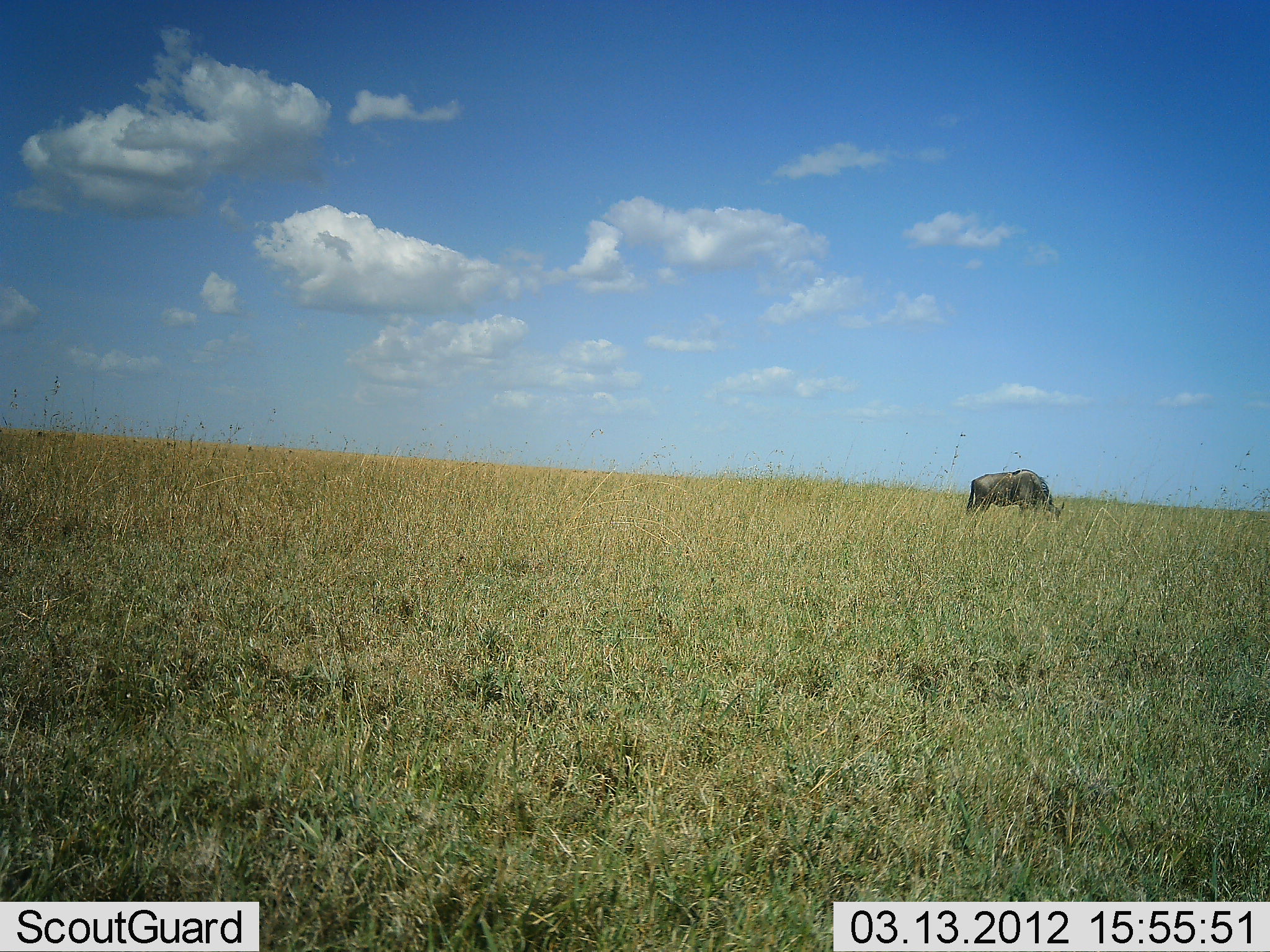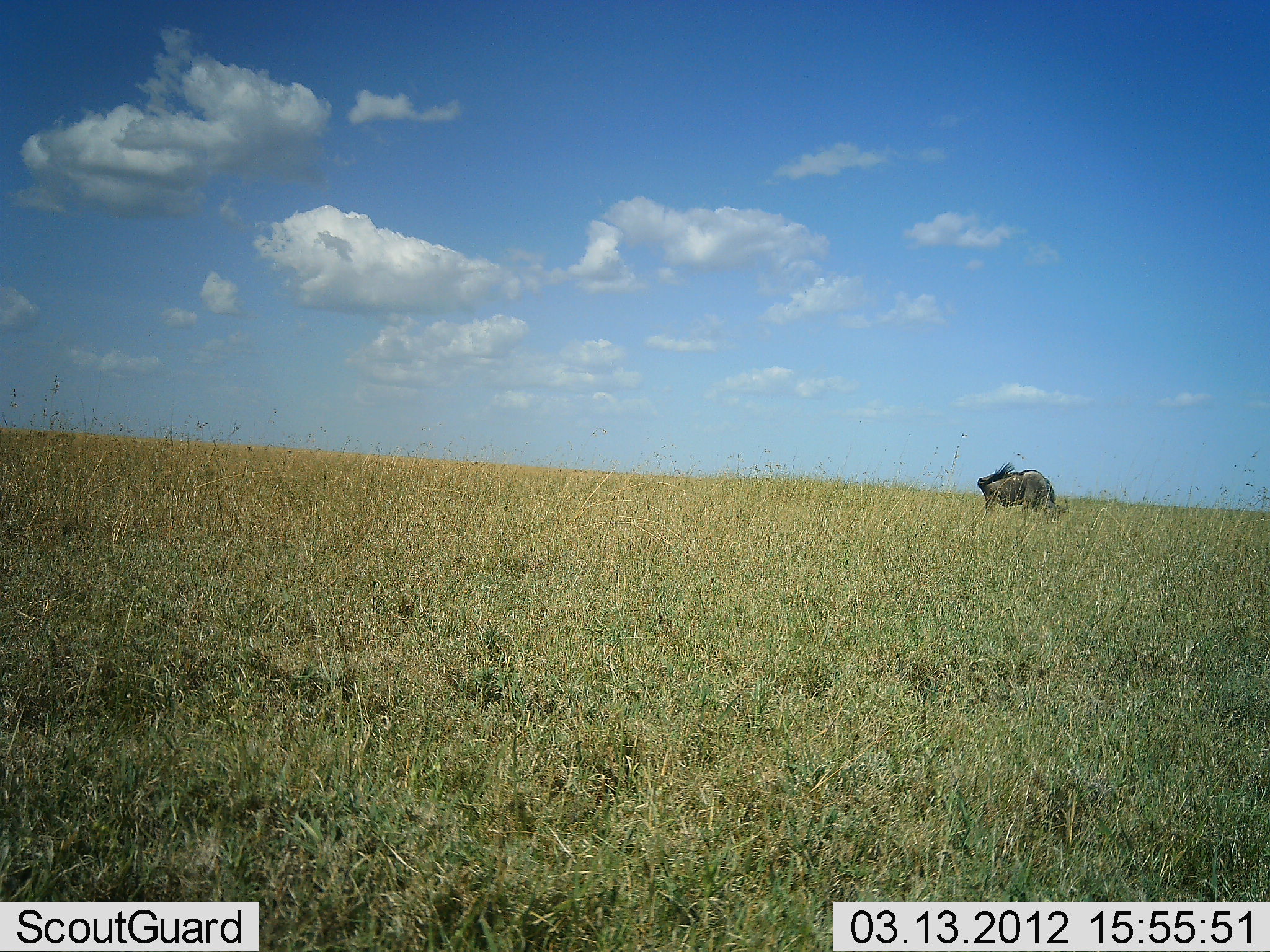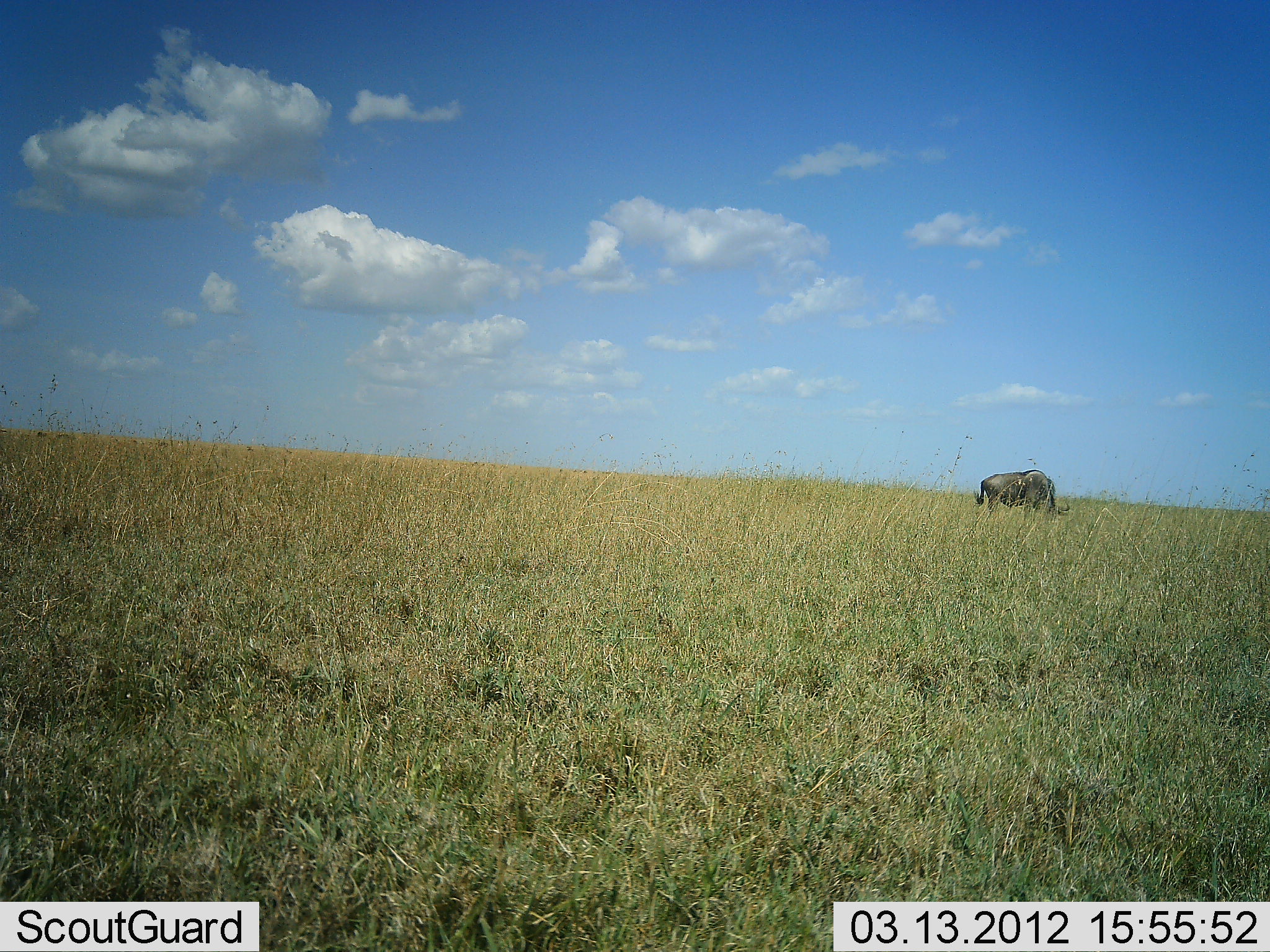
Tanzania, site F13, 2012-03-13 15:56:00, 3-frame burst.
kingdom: Animalia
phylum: Chordata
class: Mammalia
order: Artiodactyla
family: Bovidae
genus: Connochaetes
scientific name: Connochaetes taurinus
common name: blue wildebeest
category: wildebeest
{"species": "wildebeest (blue wildebeest) (Connochaetes taurinus)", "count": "1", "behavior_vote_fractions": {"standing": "14%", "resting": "0%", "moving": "0%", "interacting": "0%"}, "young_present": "0%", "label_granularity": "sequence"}